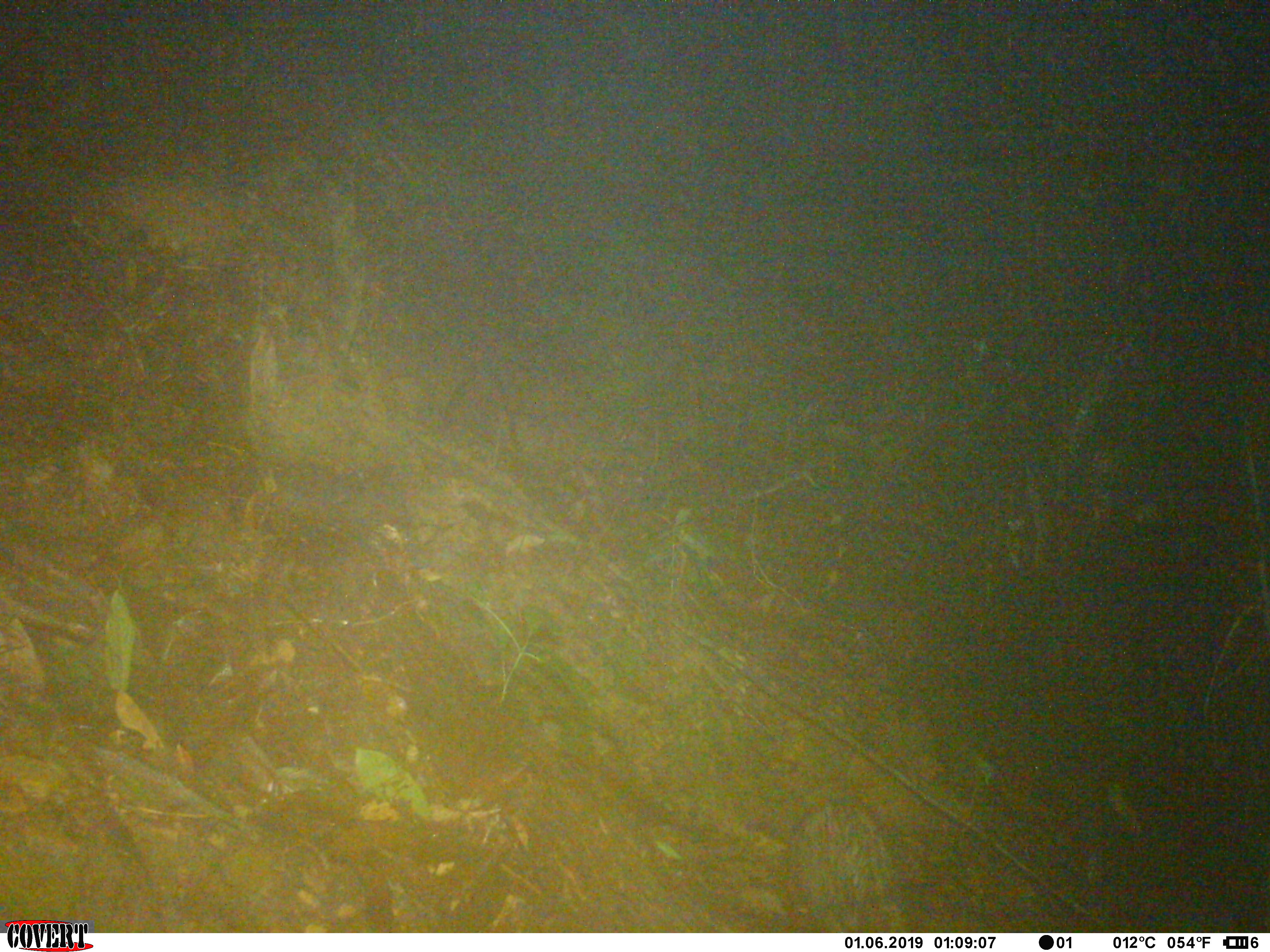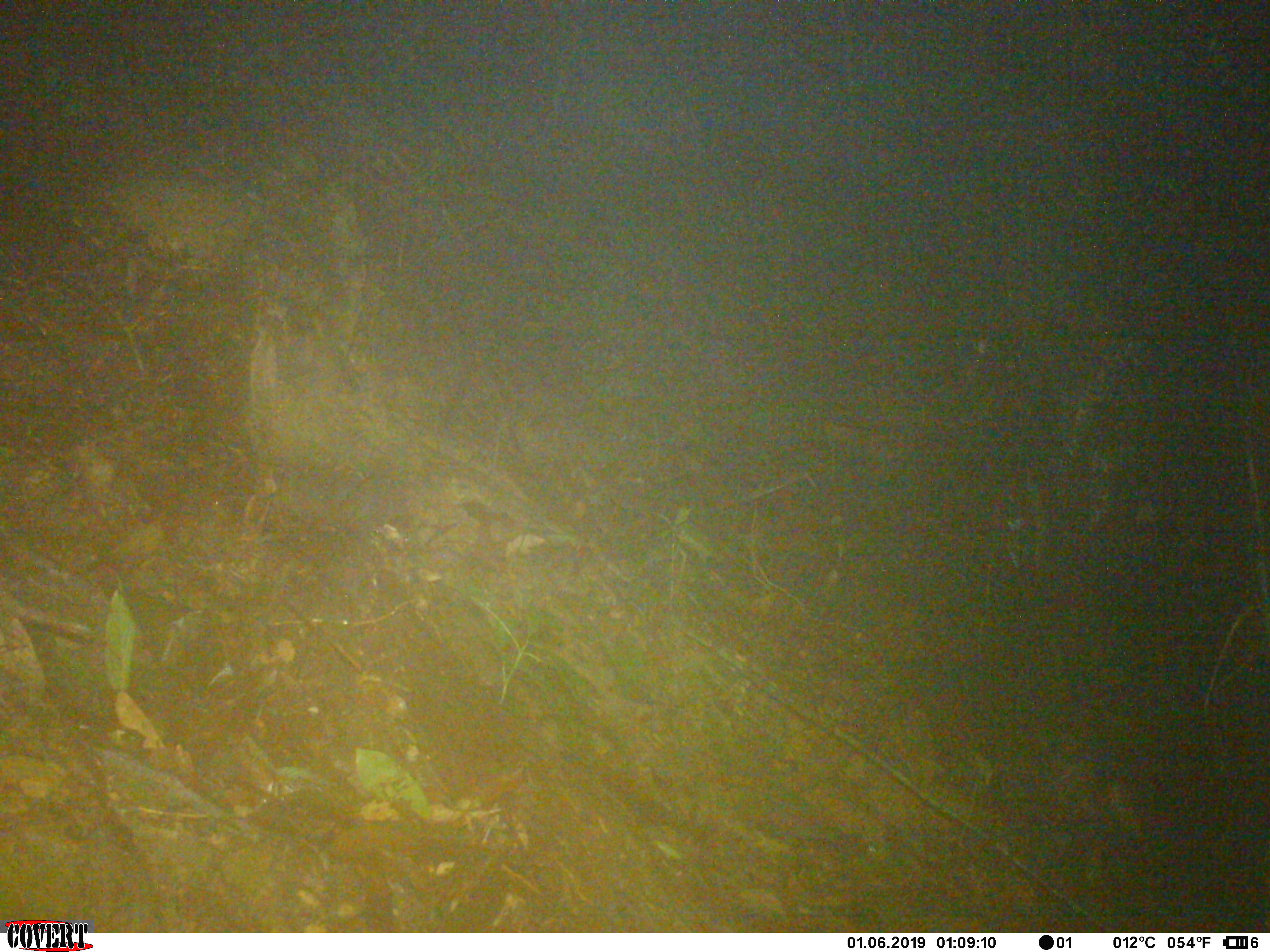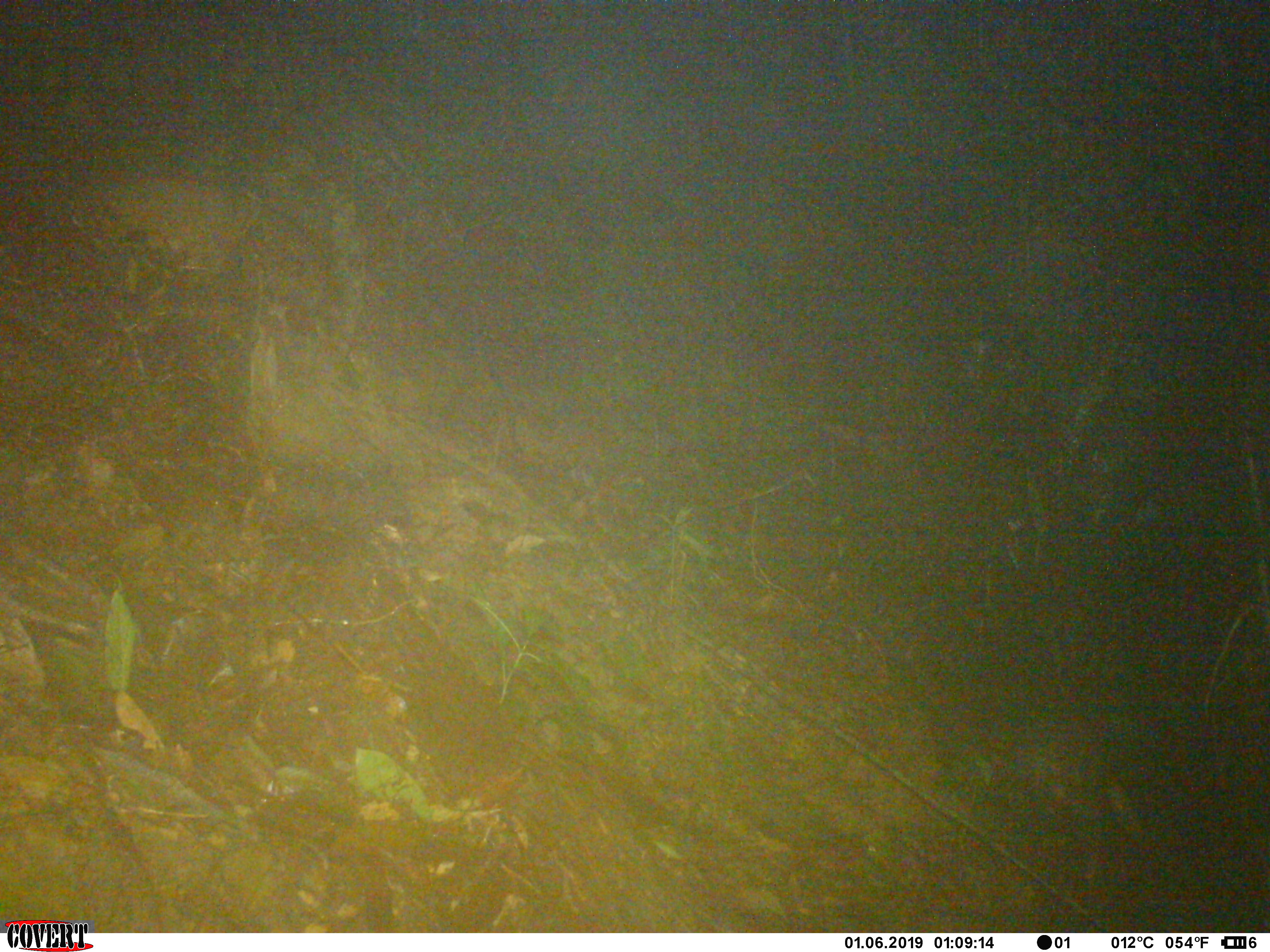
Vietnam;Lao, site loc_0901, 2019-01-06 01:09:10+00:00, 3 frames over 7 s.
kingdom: Animalia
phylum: Chordata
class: Mammalia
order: Rodentia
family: Hystricidae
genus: Atherurus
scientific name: Atherurus macrourus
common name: asiatic brush-tailed porcupine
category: asiatic brush tailed porcupine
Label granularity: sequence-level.